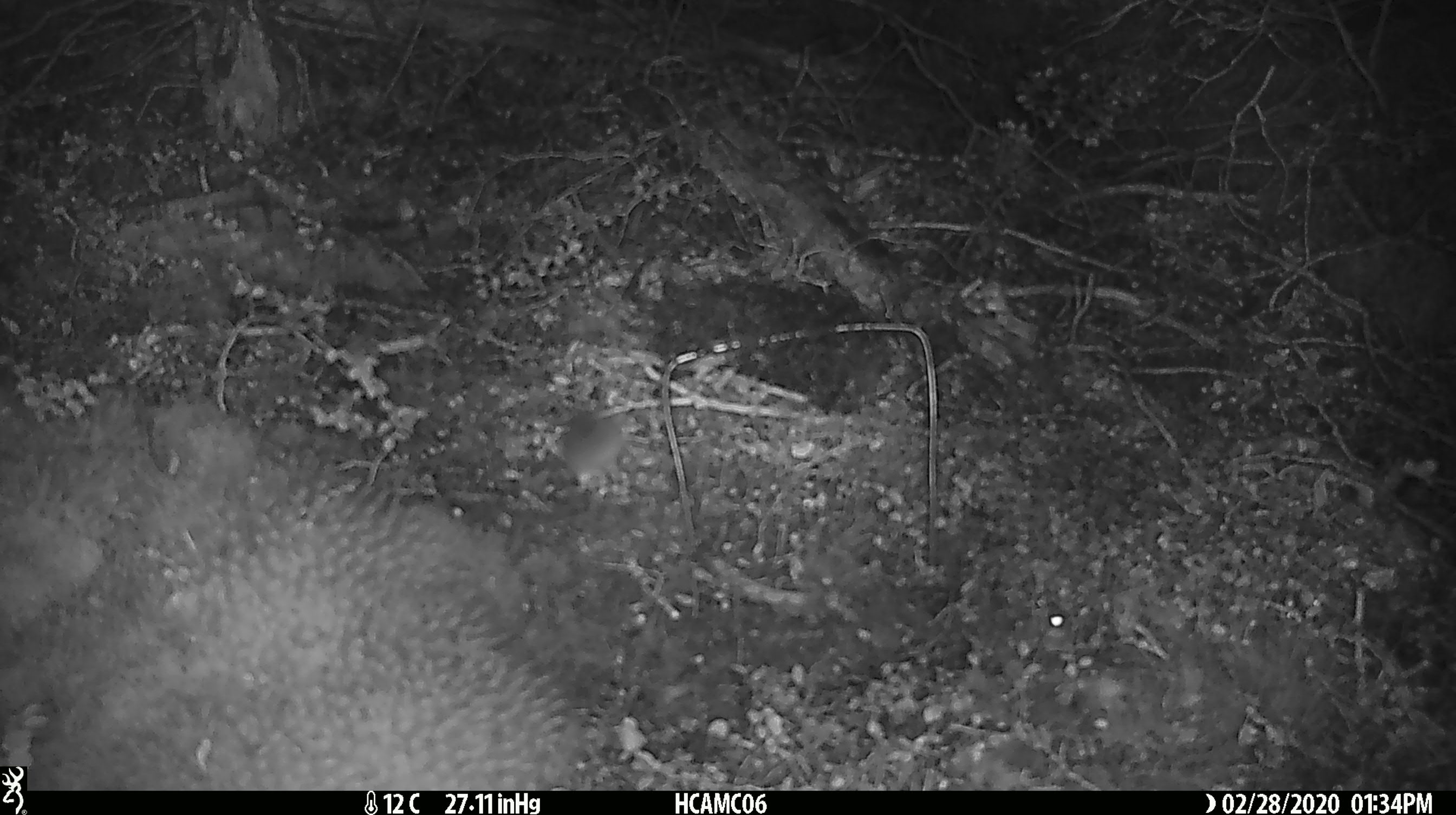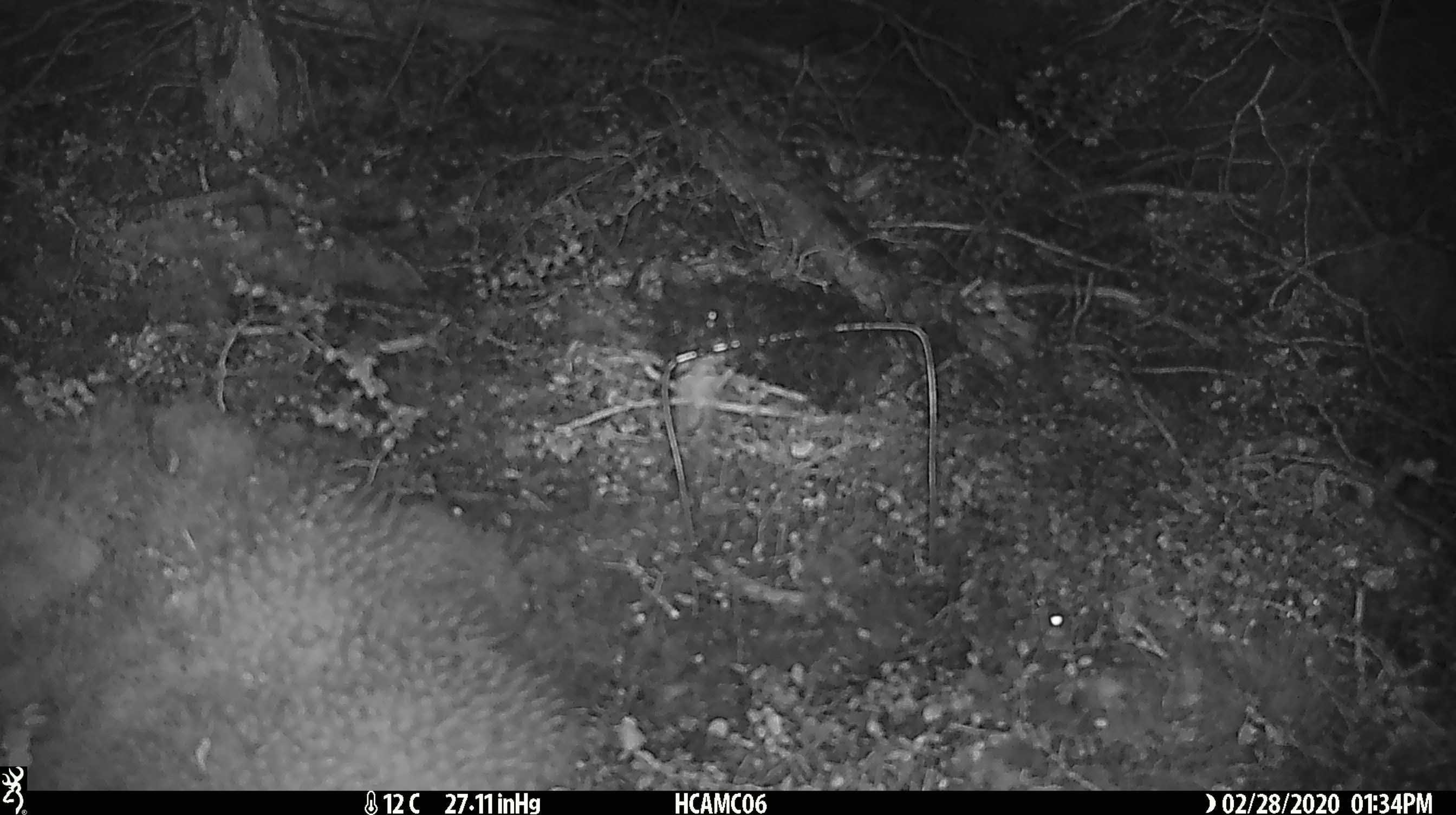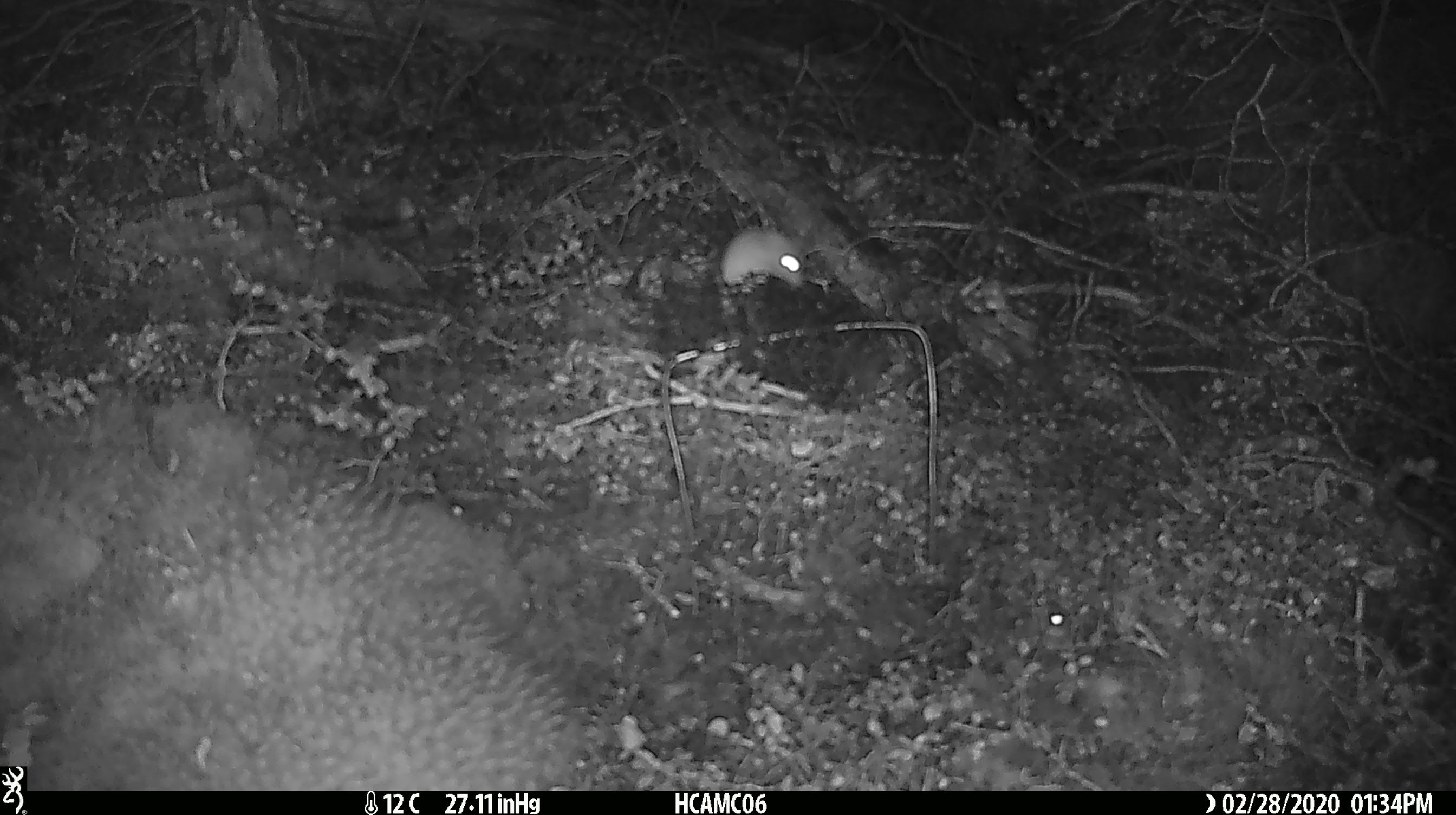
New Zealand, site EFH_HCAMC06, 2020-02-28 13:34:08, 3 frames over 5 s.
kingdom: Animalia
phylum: Chordata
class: Mammalia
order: Rodentia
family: Muridae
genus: Mus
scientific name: Mus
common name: mouse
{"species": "mouse (Mus)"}